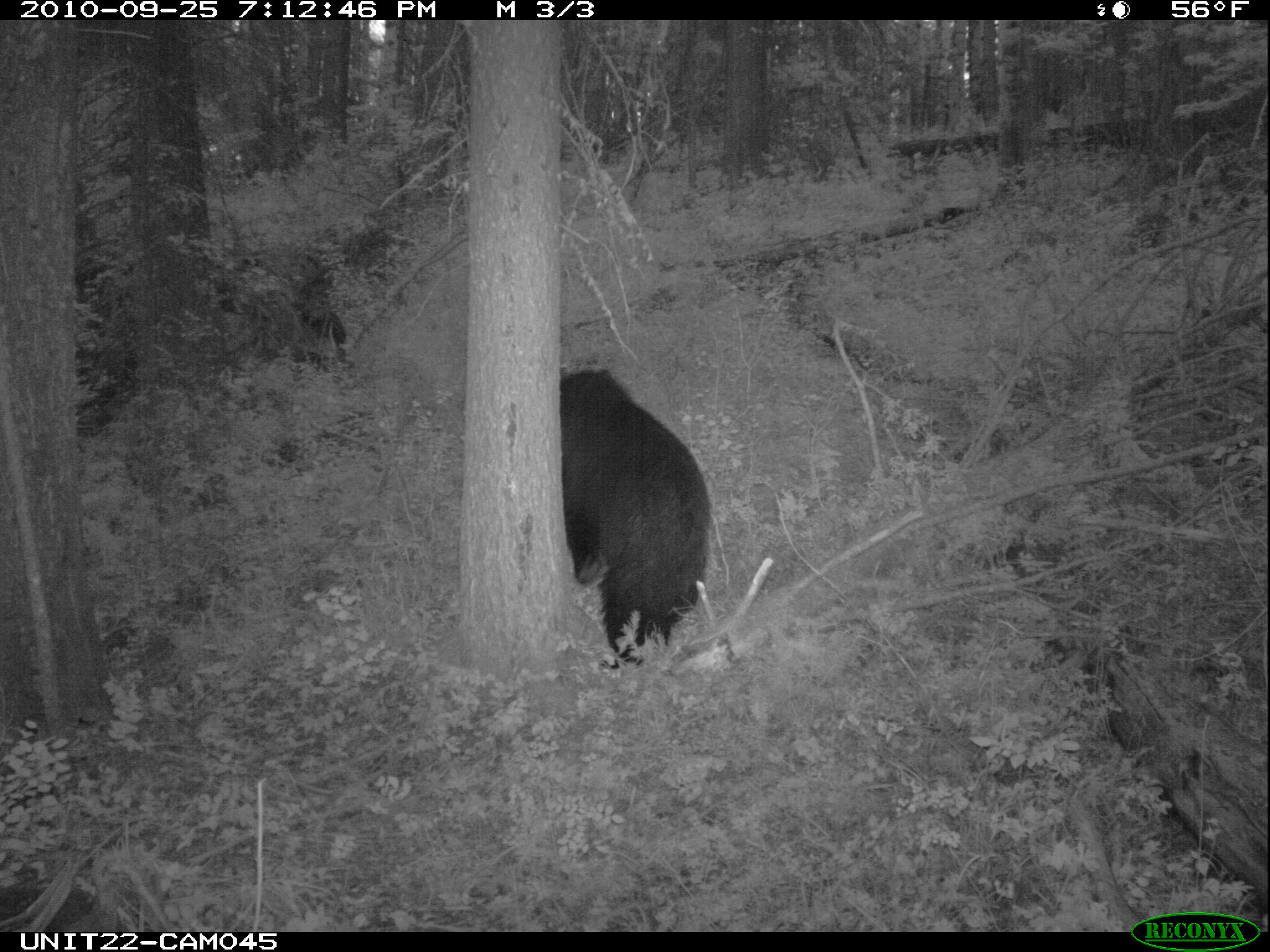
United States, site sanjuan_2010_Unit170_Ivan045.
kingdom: Animalia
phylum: Chordata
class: Mammalia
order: Carnivora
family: Ursidae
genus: Ursus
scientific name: Ursus americanus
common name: american black bear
Ursus americanus (american black bear).